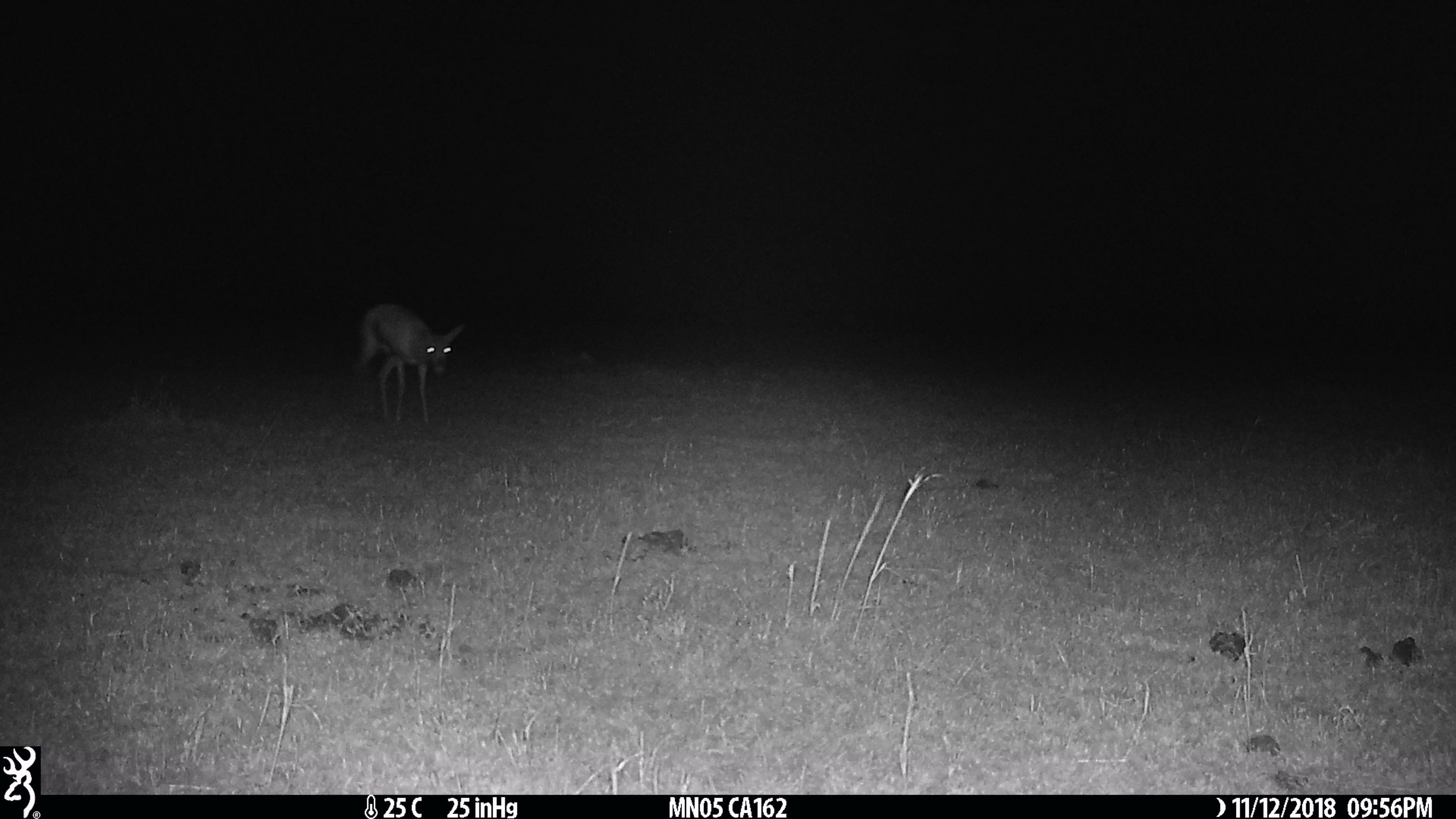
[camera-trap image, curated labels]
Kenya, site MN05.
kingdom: Animalia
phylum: Chordata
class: Mammalia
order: Carnivora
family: Canidae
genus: Lupulella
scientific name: Lupulella mesomelas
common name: black-backed jackal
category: jackal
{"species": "jackal (black-backed jackal) (Lupulella mesomelas)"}